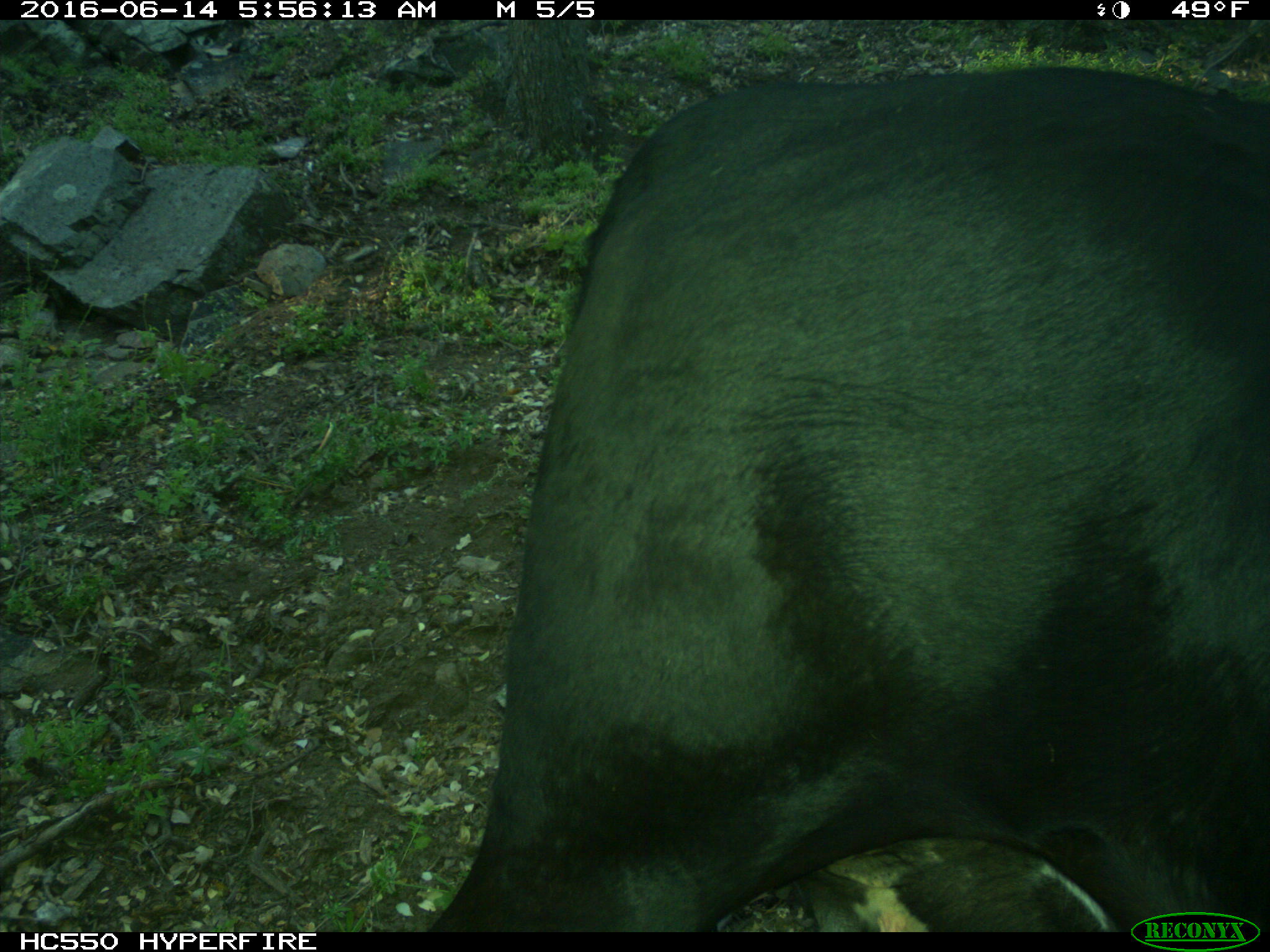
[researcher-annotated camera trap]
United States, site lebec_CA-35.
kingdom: Animalia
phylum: Chordata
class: Mammalia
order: Artiodactyla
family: Bovidae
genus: Bos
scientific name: Bos taurus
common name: domestic cow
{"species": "Bos taurus (domestic cow)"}